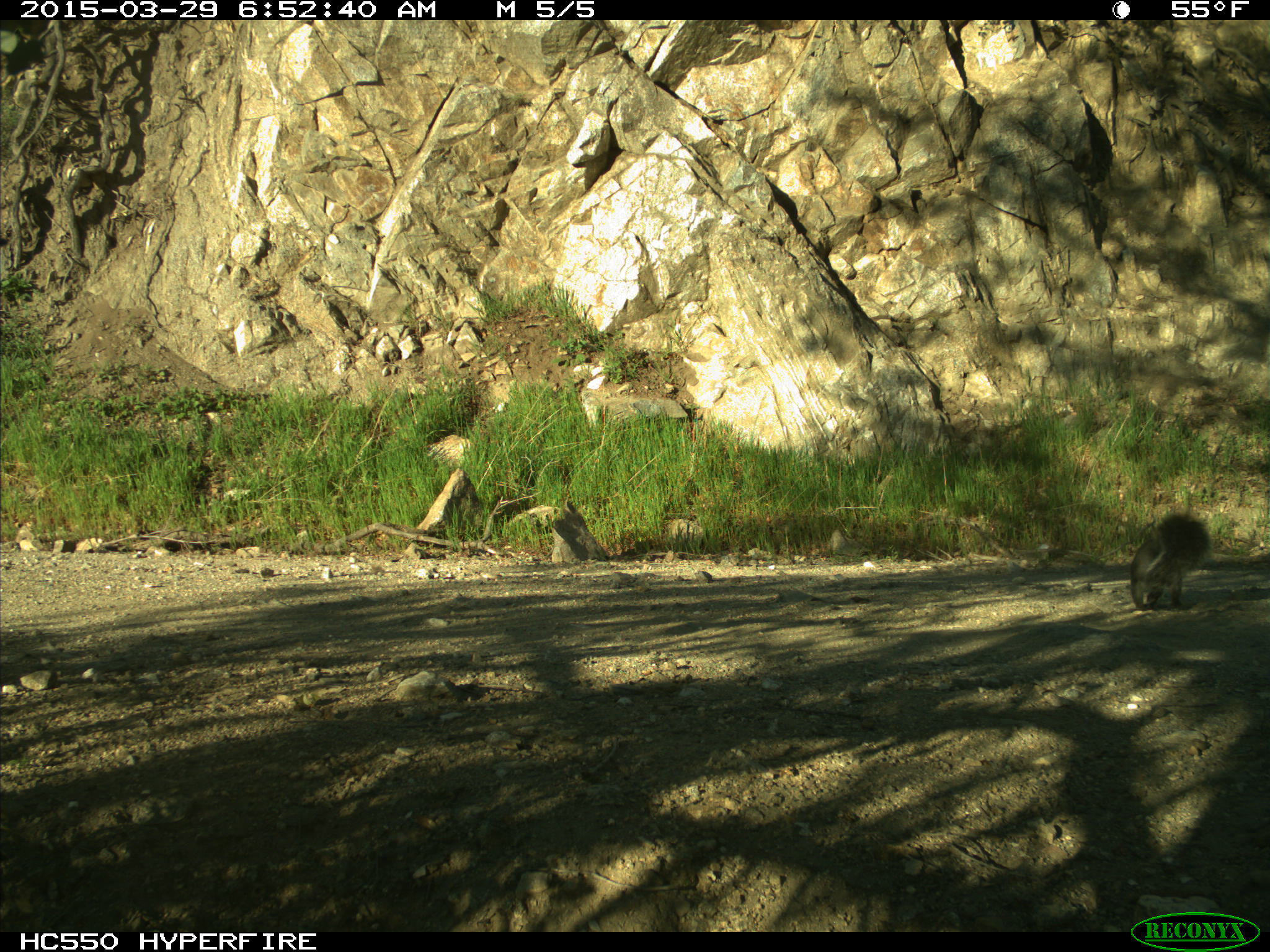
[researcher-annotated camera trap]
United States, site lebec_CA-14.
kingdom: Animalia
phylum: Chordata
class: Mammalia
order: Rodentia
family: Sciuridae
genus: Sciurus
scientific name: Sciurus carolinensis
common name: eastern gray squirrel